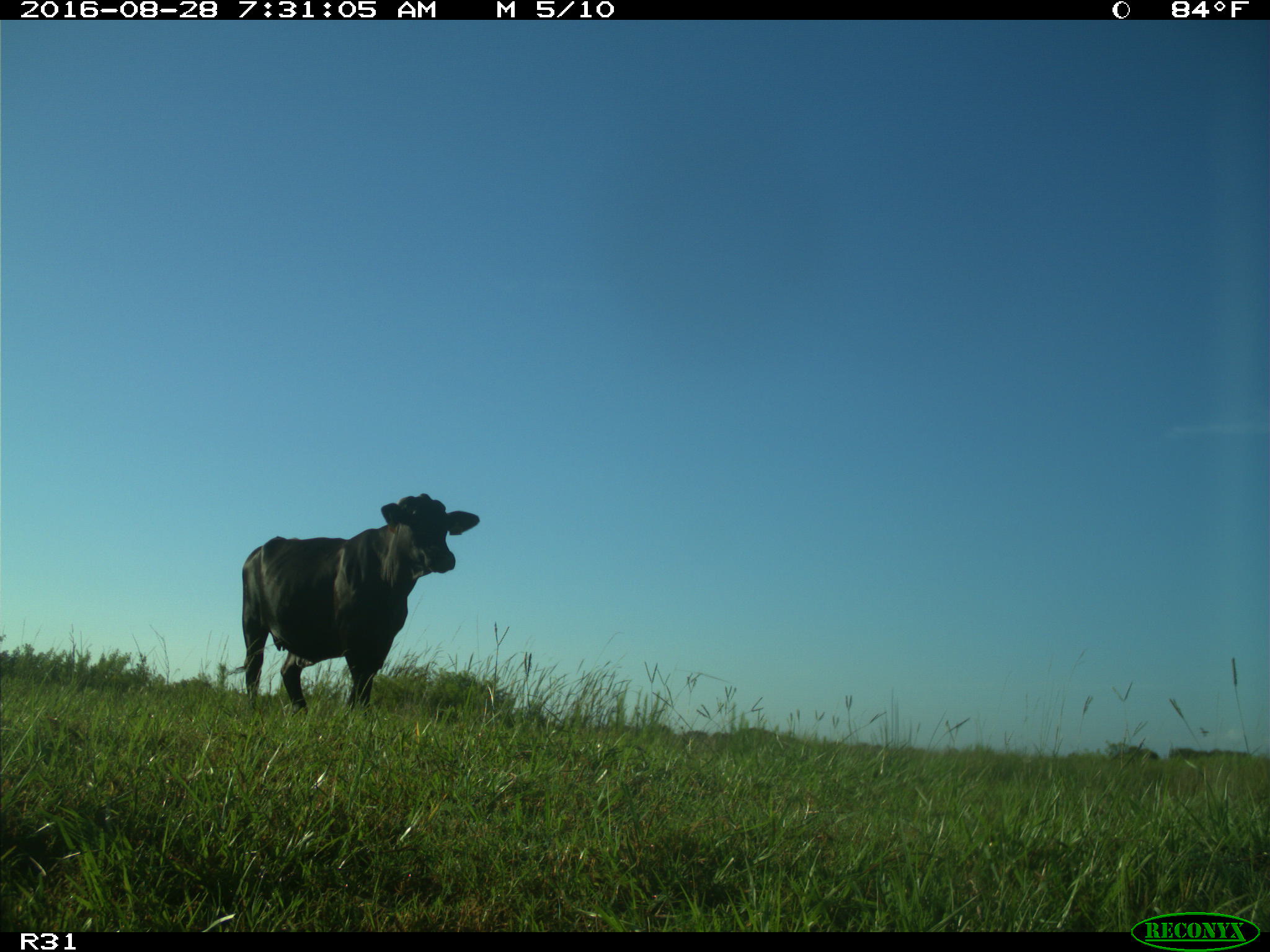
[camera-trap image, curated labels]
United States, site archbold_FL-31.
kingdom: Animalia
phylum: Chordata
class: Mammalia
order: Artiodactyla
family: Bovidae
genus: Bos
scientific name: Bos taurus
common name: domestic cow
Bos taurus (domestic cow).